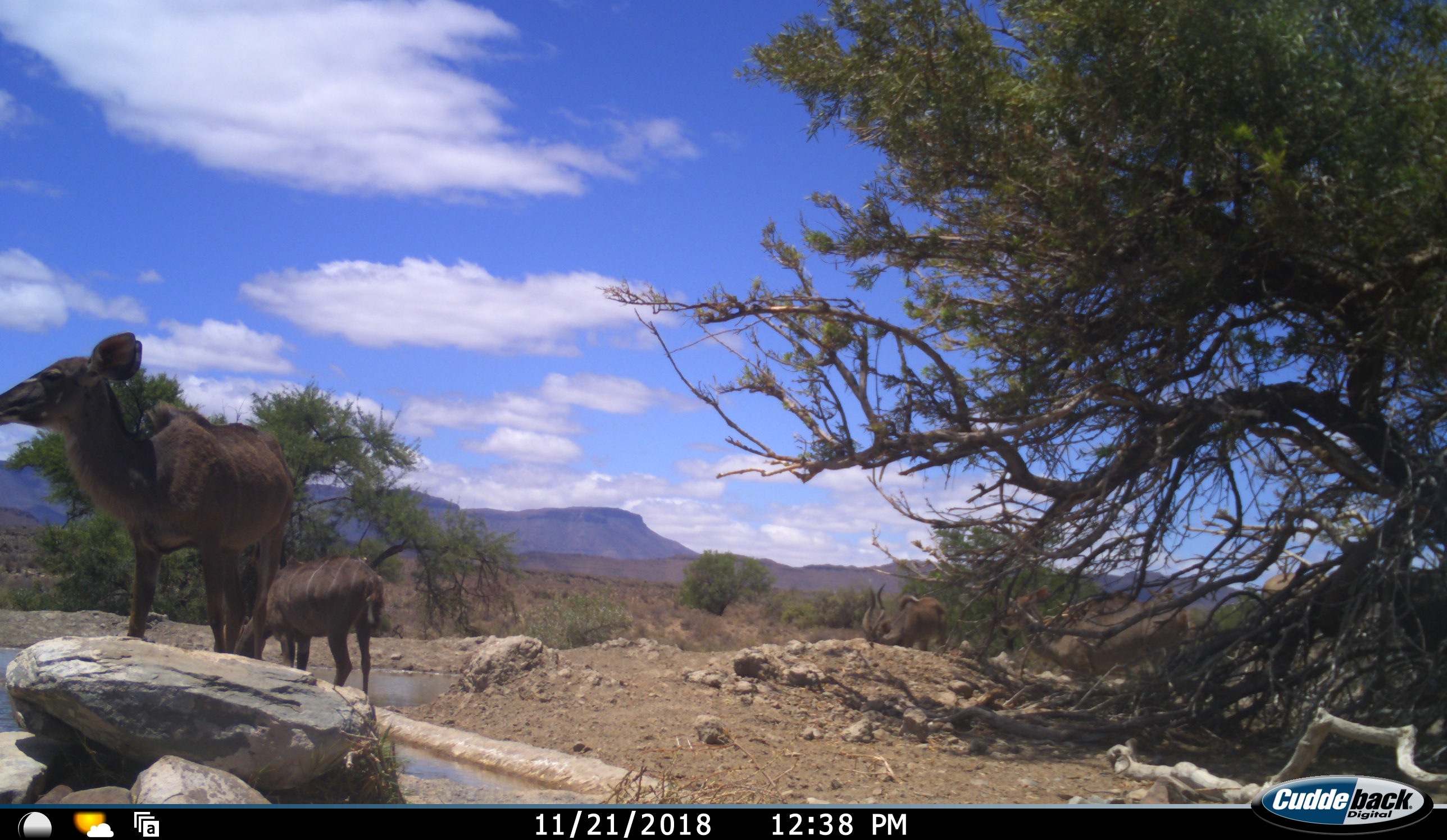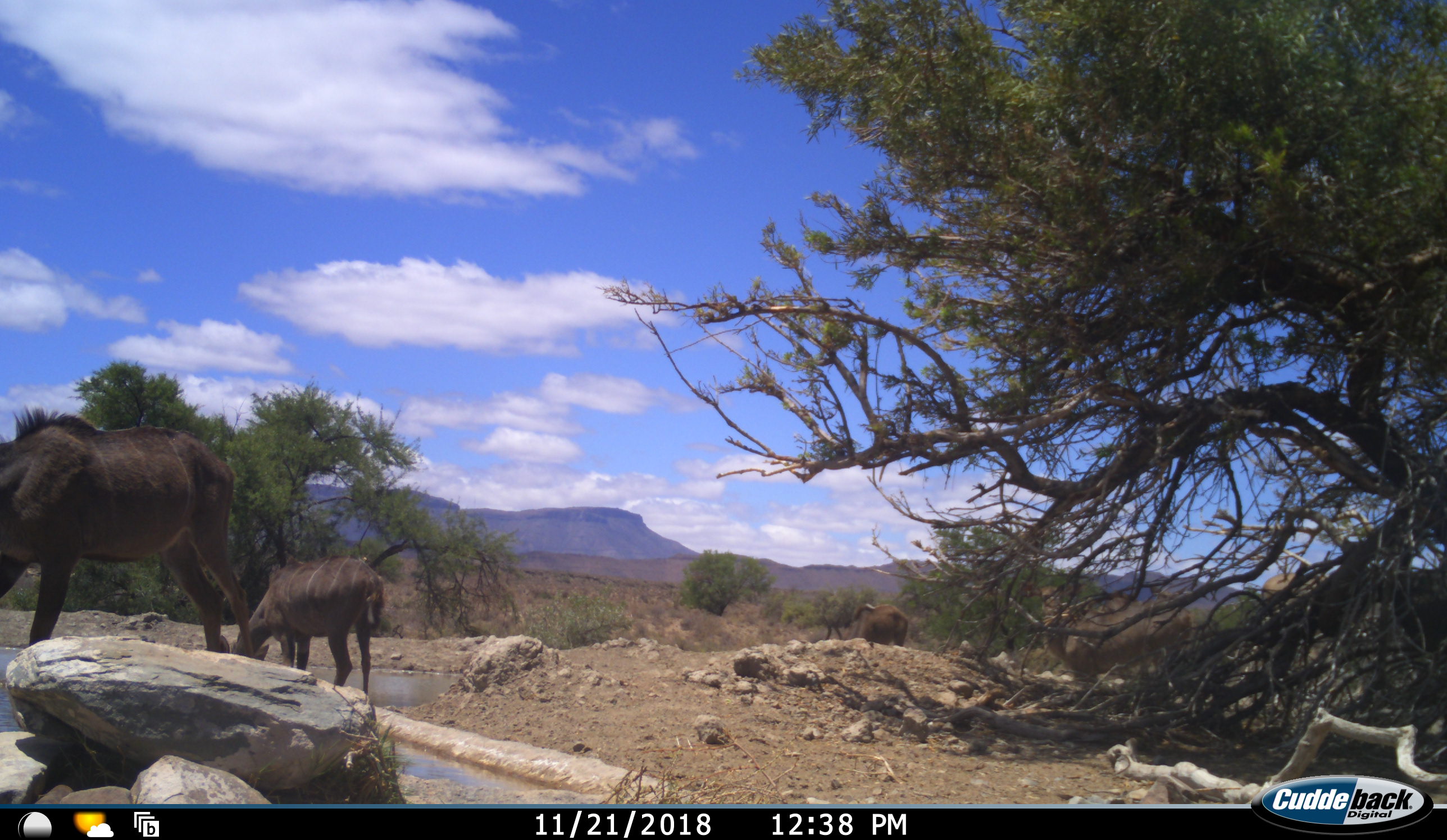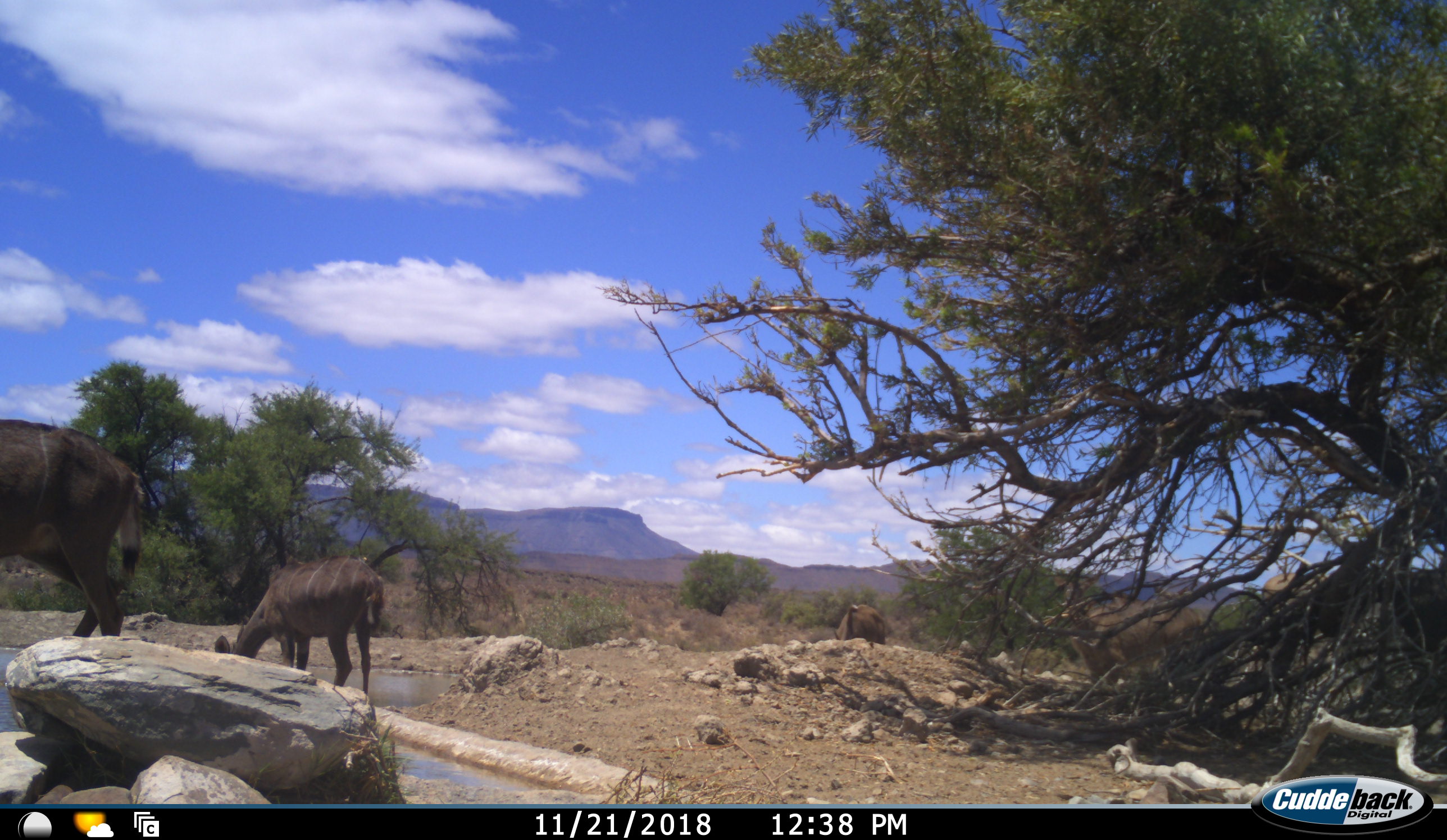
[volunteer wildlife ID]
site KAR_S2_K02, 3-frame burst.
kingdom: Animalia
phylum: Chordata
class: Mammalia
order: Artiodactyla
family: Bovidae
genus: Tragelaphus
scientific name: Tragelaphus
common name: kudu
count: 4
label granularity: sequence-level